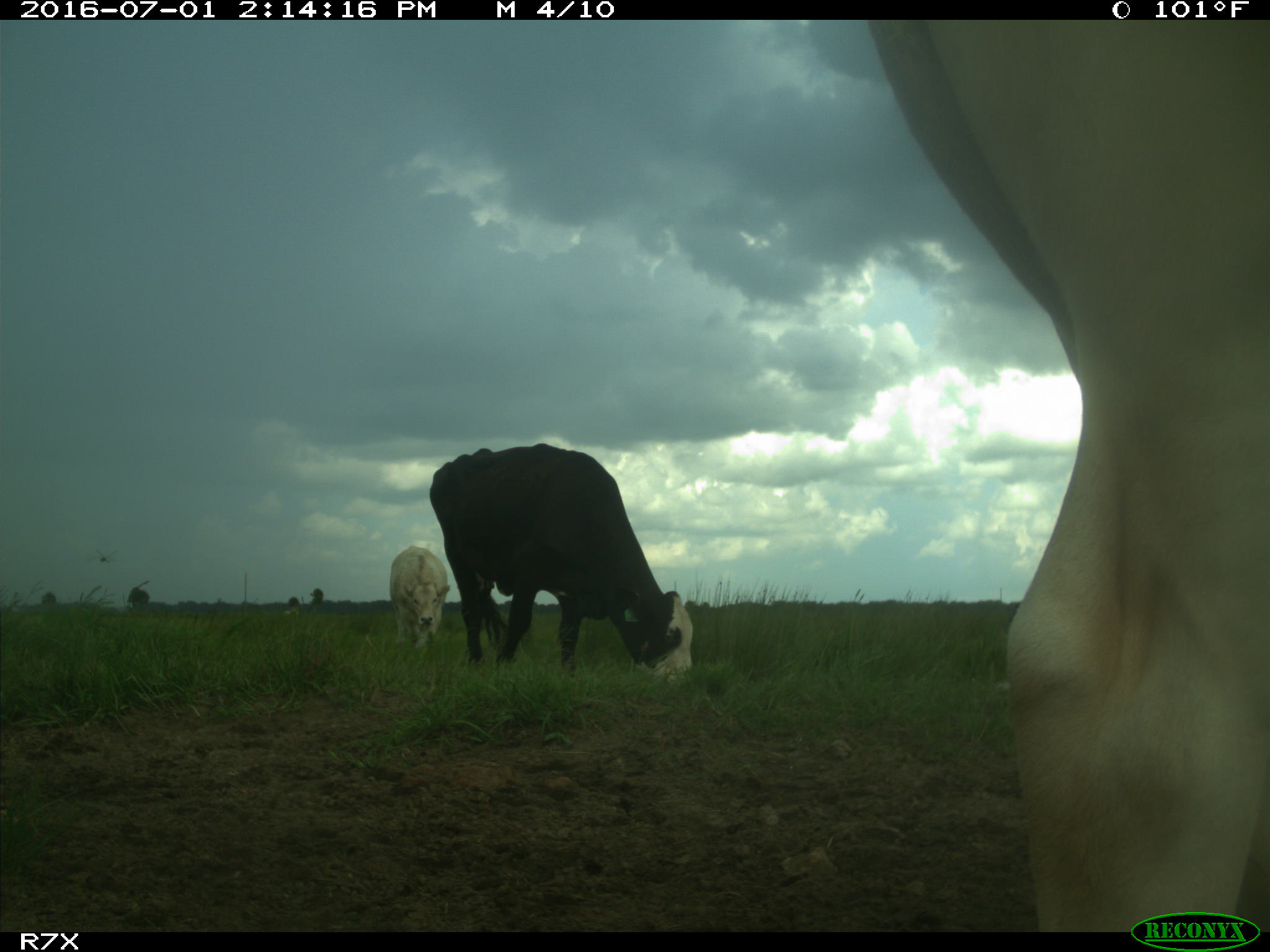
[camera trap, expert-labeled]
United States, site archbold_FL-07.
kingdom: Animalia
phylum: Chordata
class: Mammalia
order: Artiodactyla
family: Bovidae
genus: Bos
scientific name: Bos taurus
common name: domestic cow